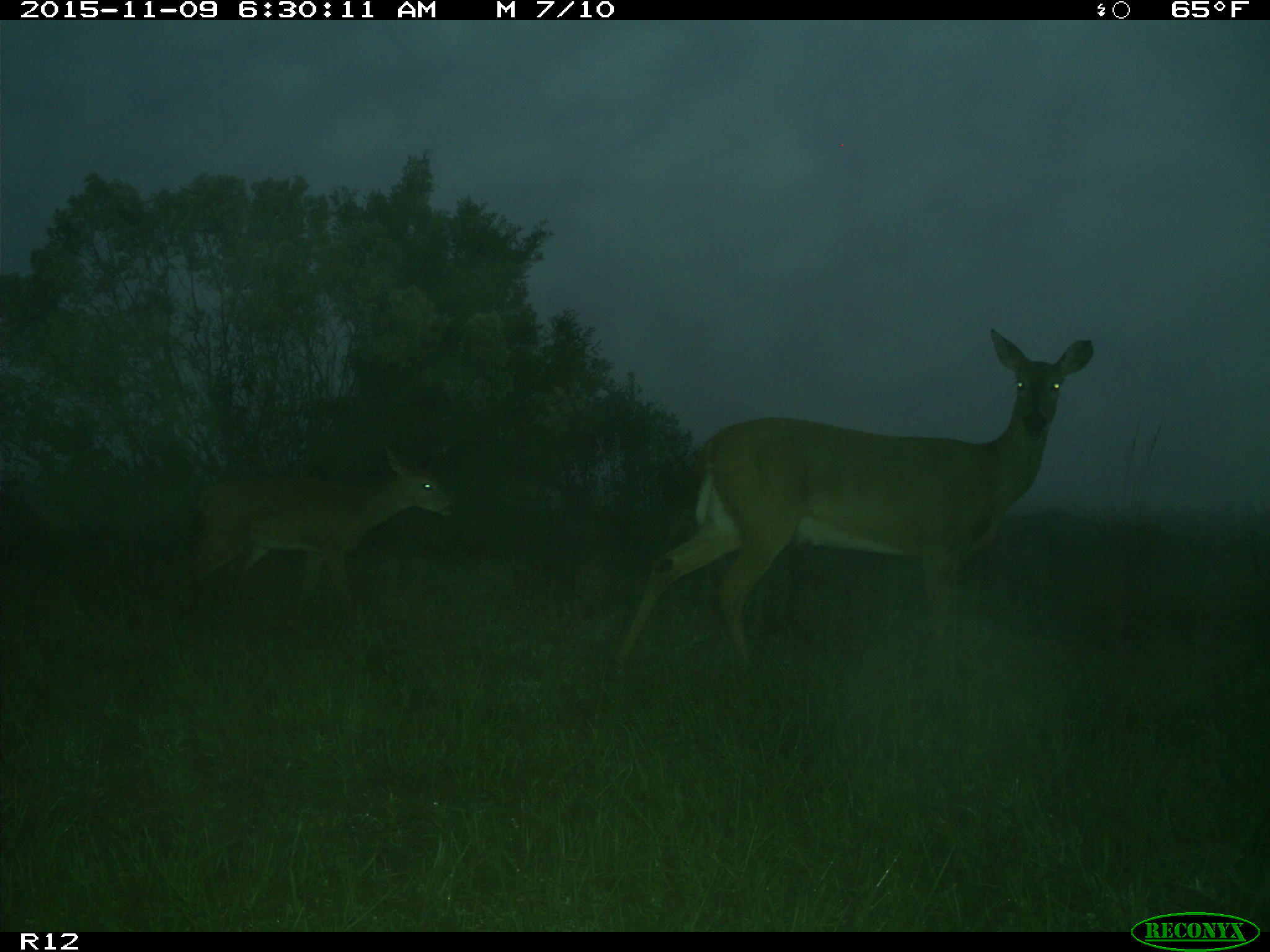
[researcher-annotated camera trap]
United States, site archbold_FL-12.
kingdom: Animalia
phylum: Chordata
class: Mammalia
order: Artiodactyla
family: Cervidae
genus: Odocoileus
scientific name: Odocoileus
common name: deer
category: unidentified deer